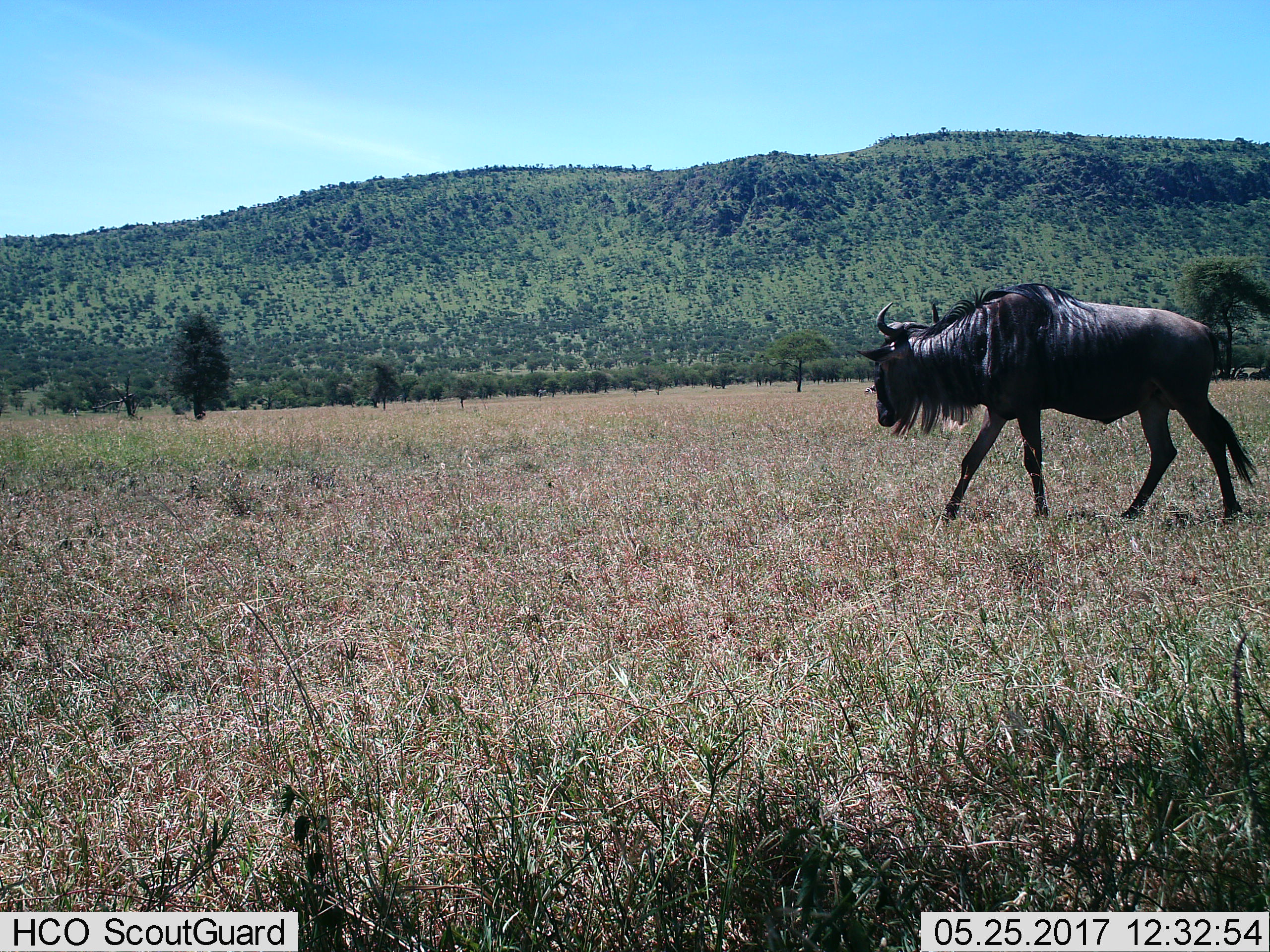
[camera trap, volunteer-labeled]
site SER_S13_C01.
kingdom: Animalia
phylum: Chordata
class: Mammalia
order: Artiodactyla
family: Bovidae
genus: Connochaetes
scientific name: Connochaetes taurinus taurinus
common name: blue wildebeest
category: wildebeestblue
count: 1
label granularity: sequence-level